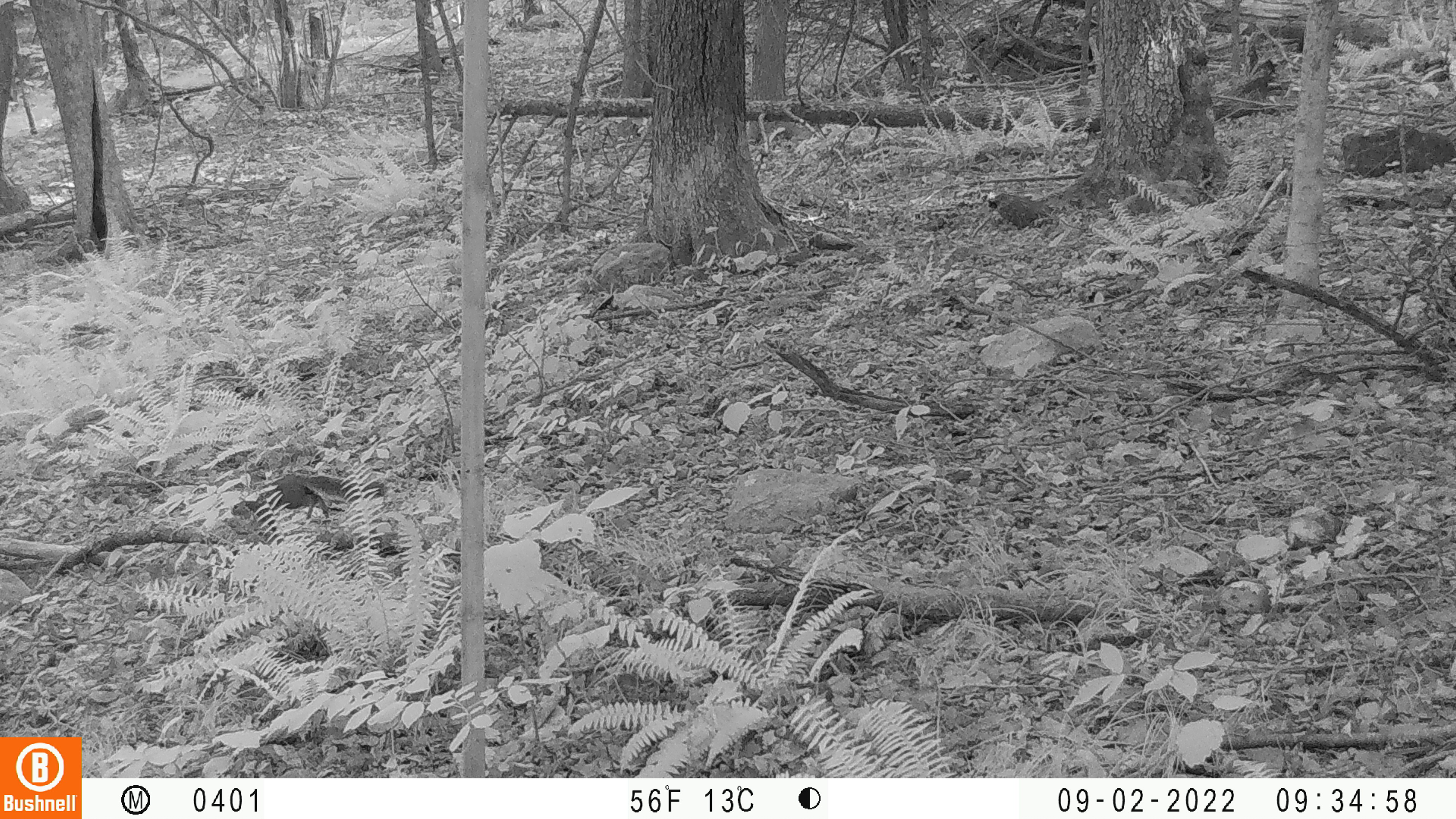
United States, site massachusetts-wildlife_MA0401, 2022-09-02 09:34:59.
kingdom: Animalia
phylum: Chordata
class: Mammalia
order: Rodentia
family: Sciuridae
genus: Sciurus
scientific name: Sciurus carolinensis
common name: gray squirrel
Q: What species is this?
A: Gray squirrel (Sciurus carolinensis).